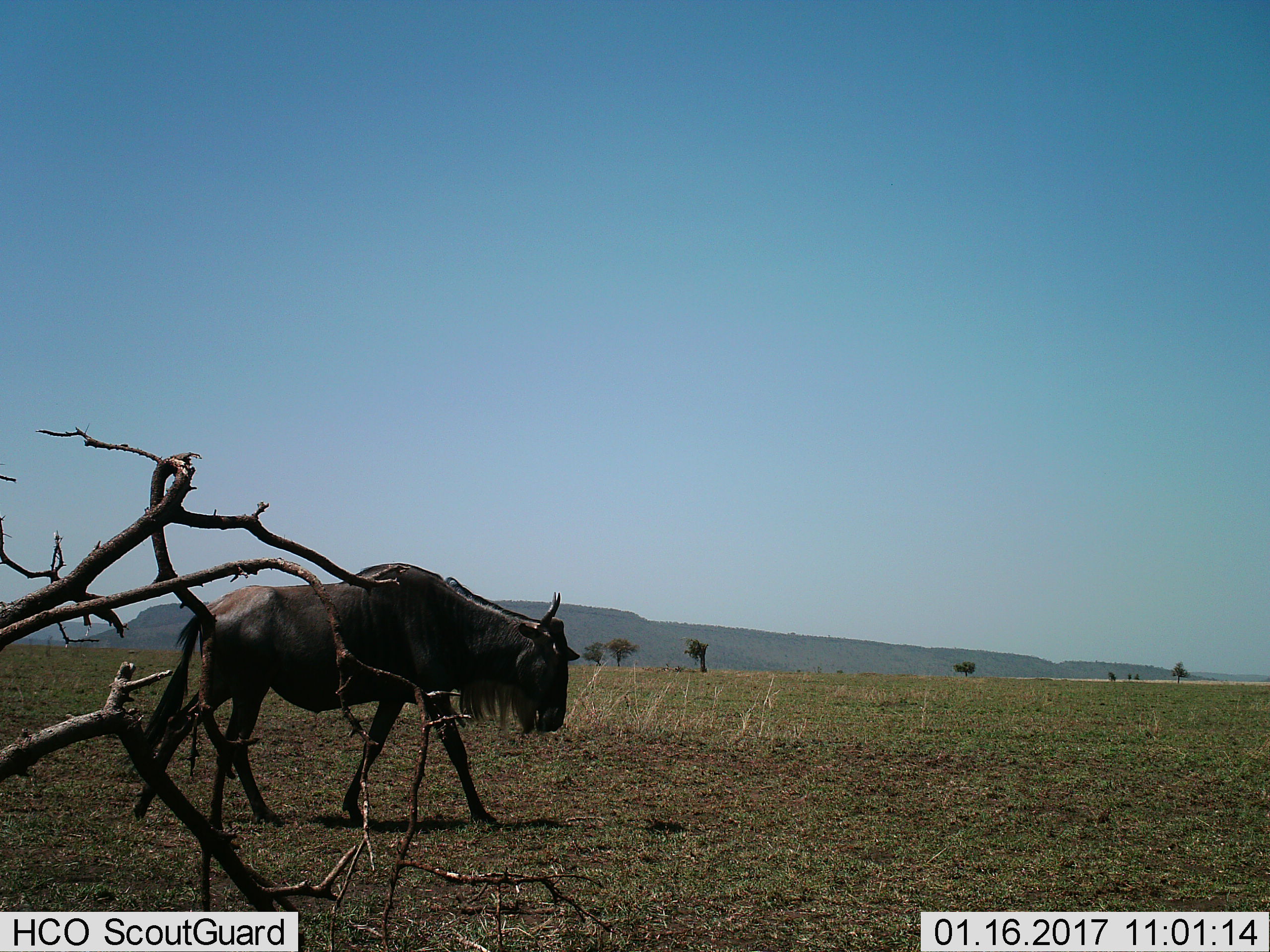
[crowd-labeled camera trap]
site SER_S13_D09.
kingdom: Animalia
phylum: Chordata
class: Mammalia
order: Artiodactyla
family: Bovidae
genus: Connochaetes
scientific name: Connochaetes taurinus taurinus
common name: blue wildebeest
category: wildebeestblue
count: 1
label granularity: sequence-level